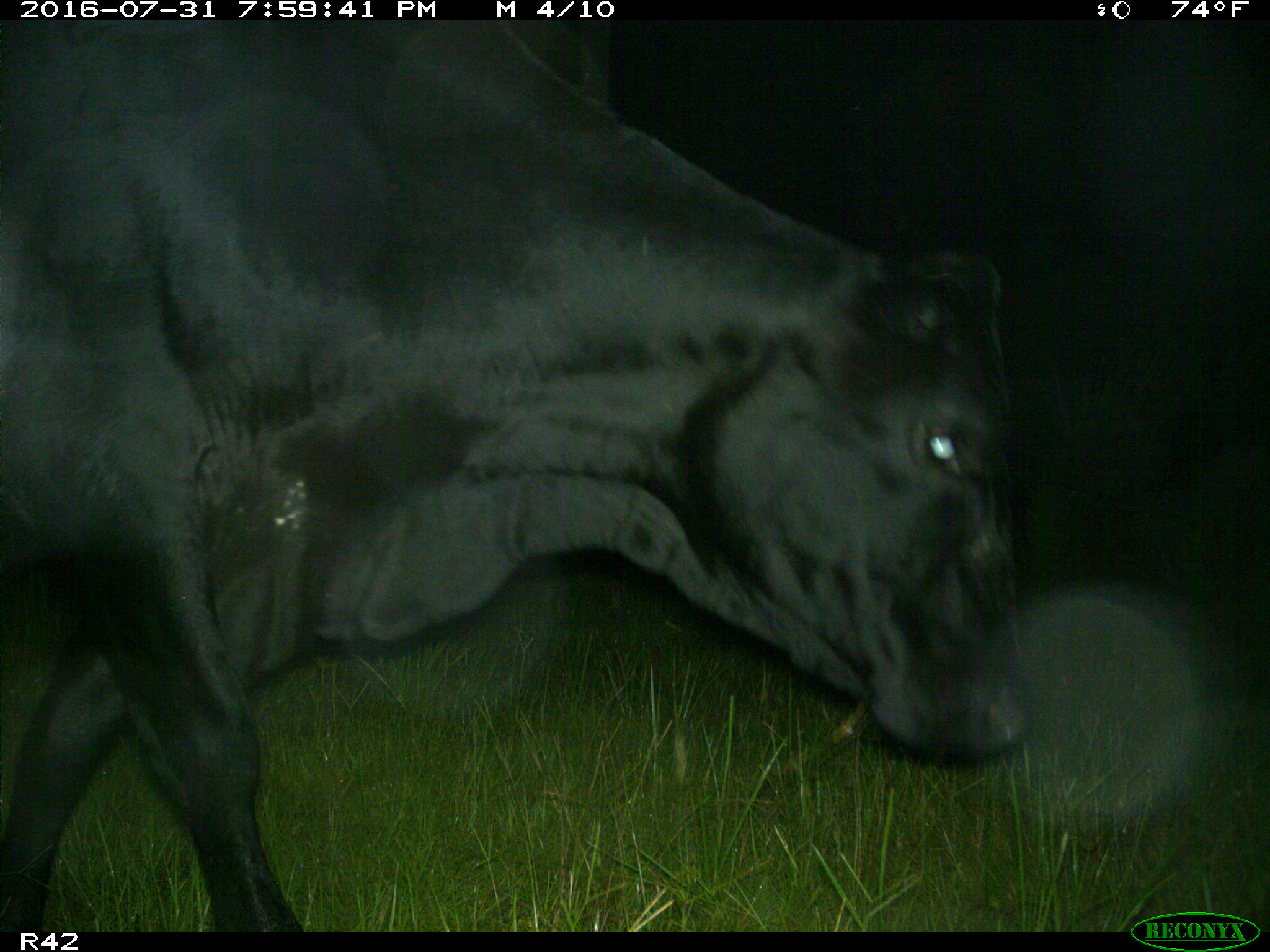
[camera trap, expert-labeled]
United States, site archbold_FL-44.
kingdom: Animalia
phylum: Chordata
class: Mammalia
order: Artiodactyla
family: Bovidae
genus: Bos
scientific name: Bos taurus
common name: domestic cow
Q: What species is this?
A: Bos taurus (domestic cow).